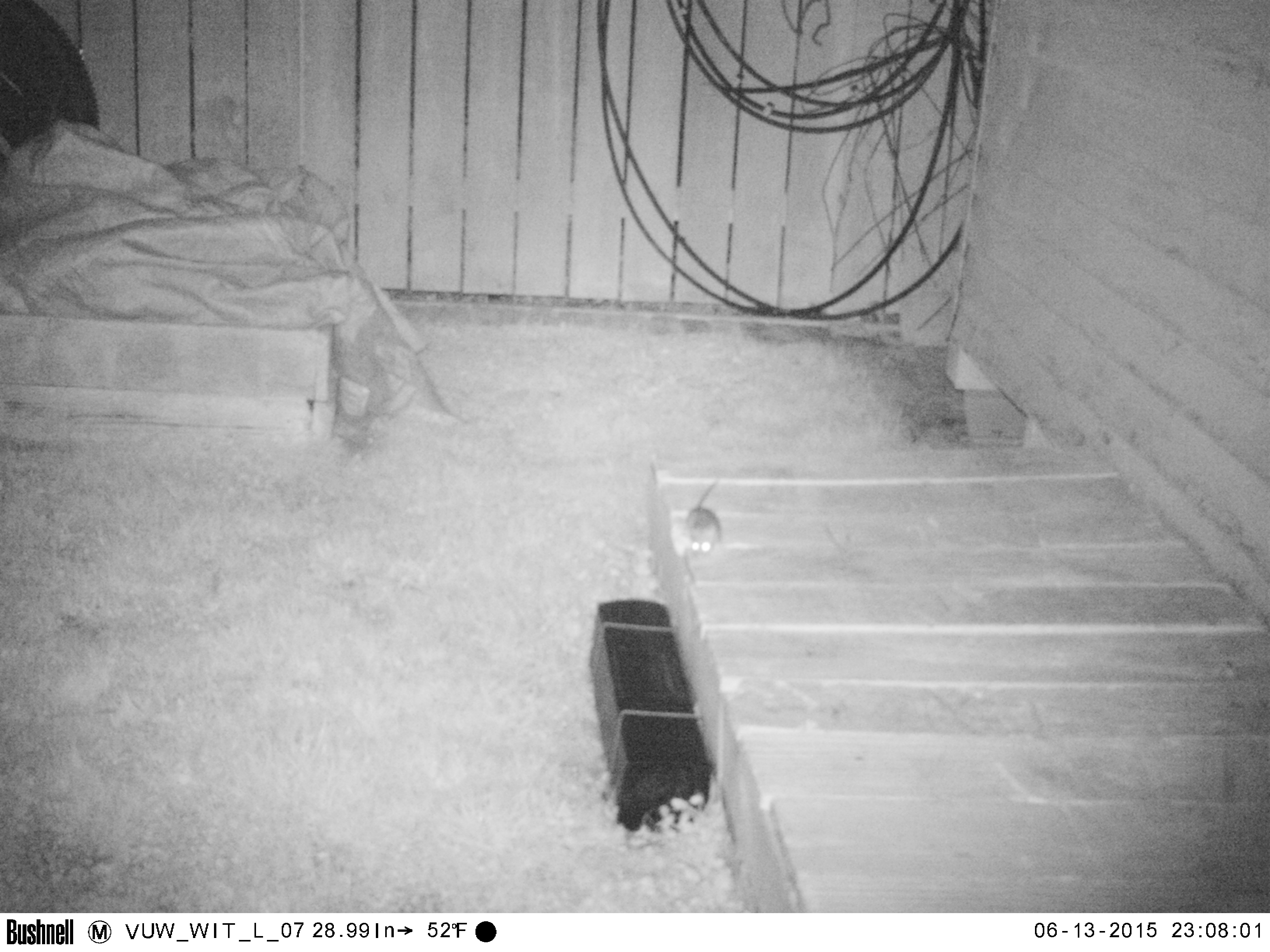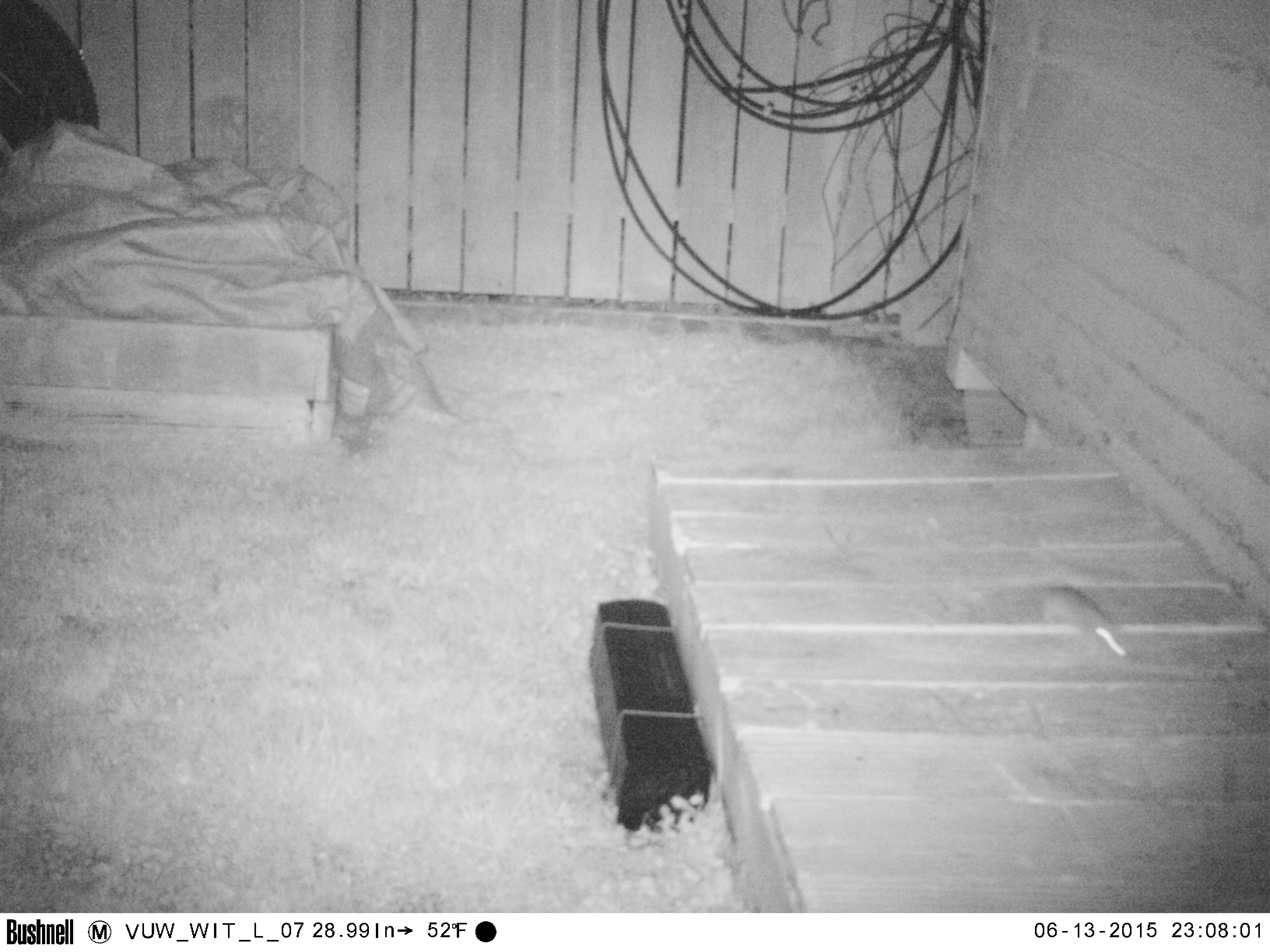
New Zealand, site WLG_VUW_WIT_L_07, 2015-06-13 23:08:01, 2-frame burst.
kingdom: Animalia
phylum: Chordata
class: Mammalia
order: Rodentia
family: Muridae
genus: Rattus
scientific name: Rattus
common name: rat